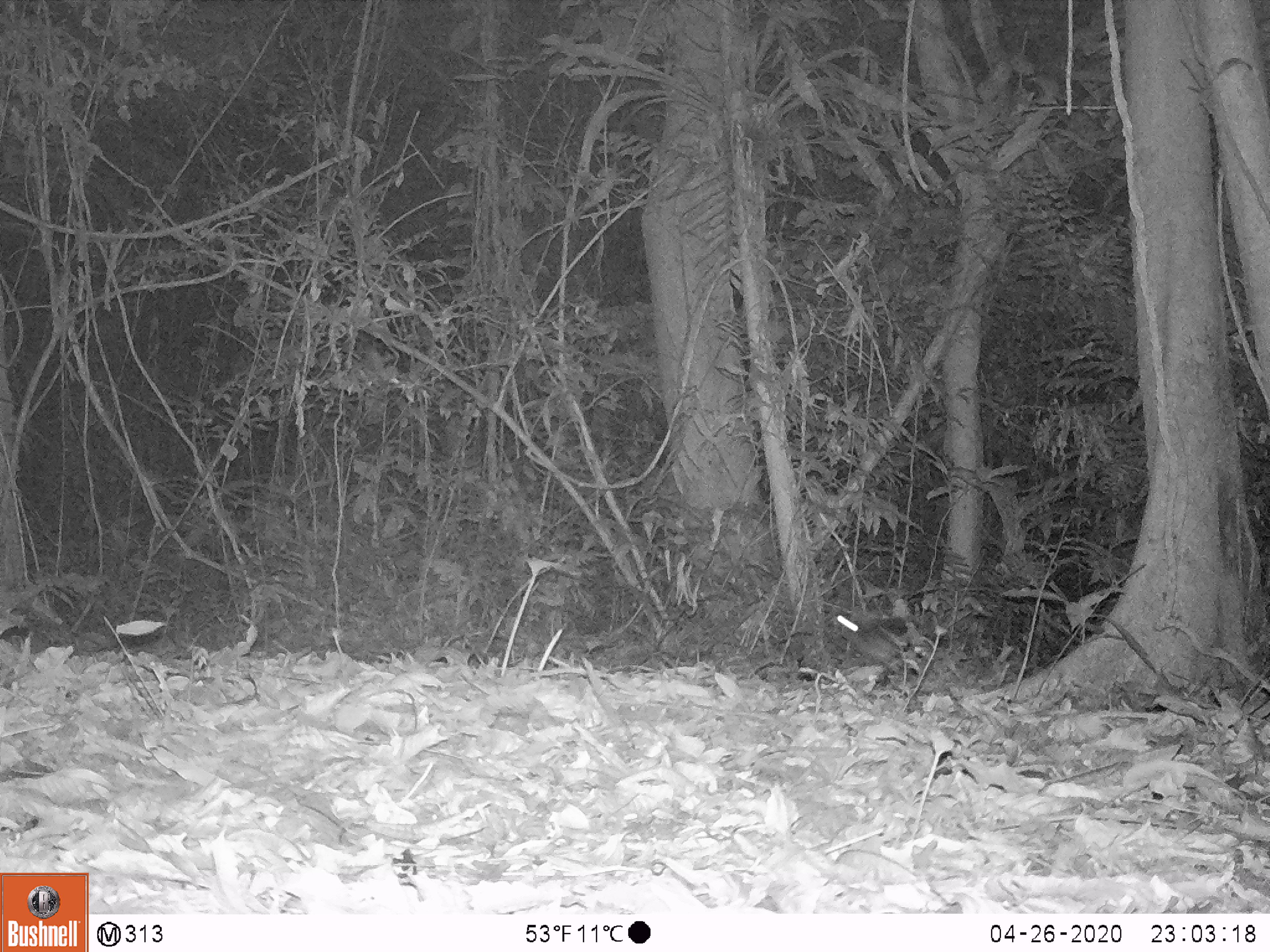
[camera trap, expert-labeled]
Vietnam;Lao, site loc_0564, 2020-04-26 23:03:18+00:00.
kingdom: Animalia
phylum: Chordata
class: Mammalia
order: Lagomorpha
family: Leporidae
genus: Nesolagus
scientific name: Nesolagus timminsi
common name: annamite striped rabbit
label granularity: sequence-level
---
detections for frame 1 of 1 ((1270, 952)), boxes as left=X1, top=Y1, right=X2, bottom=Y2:
annamite striped rabbit: left=832, top=608, right=942, bottom=685